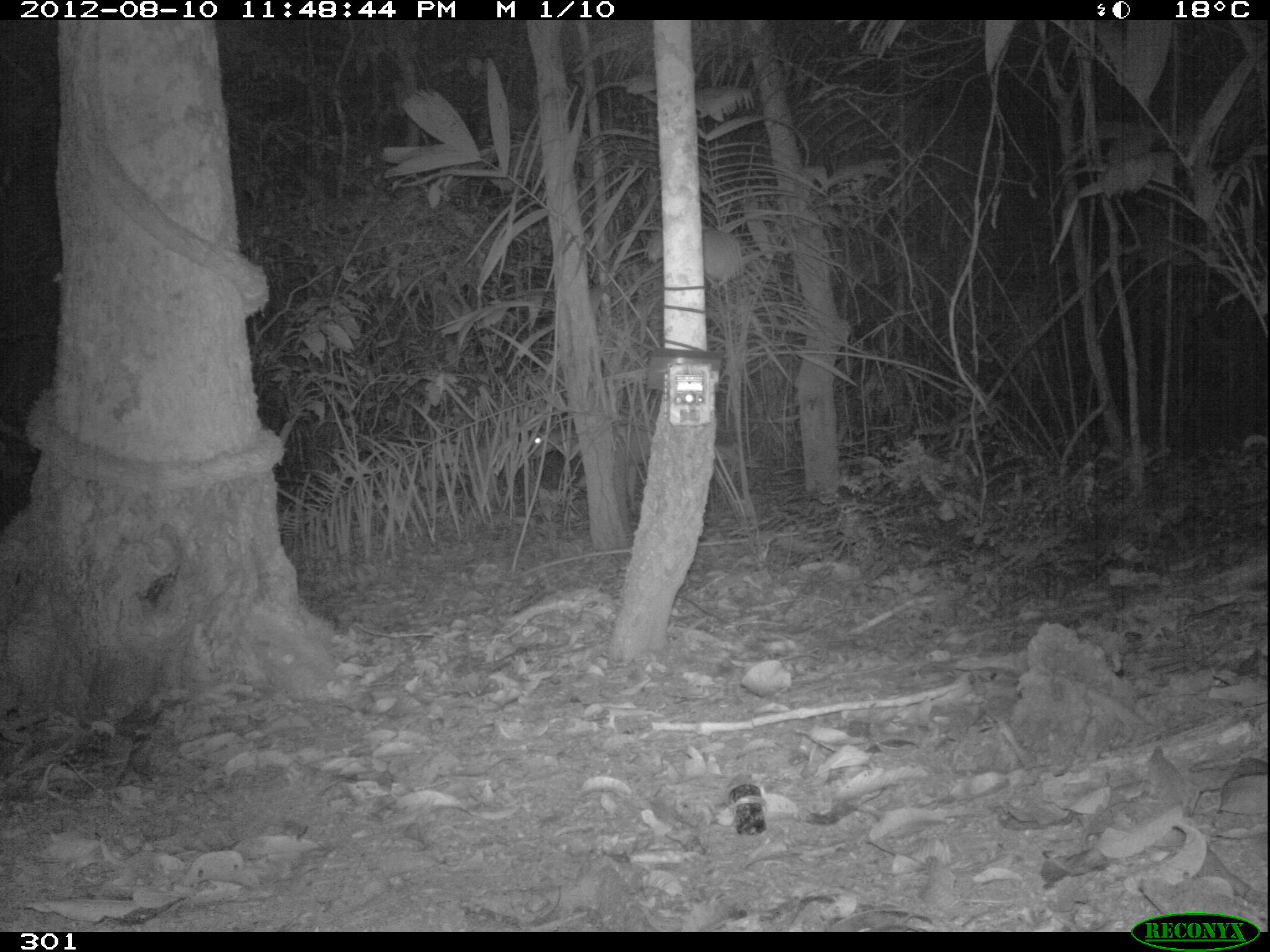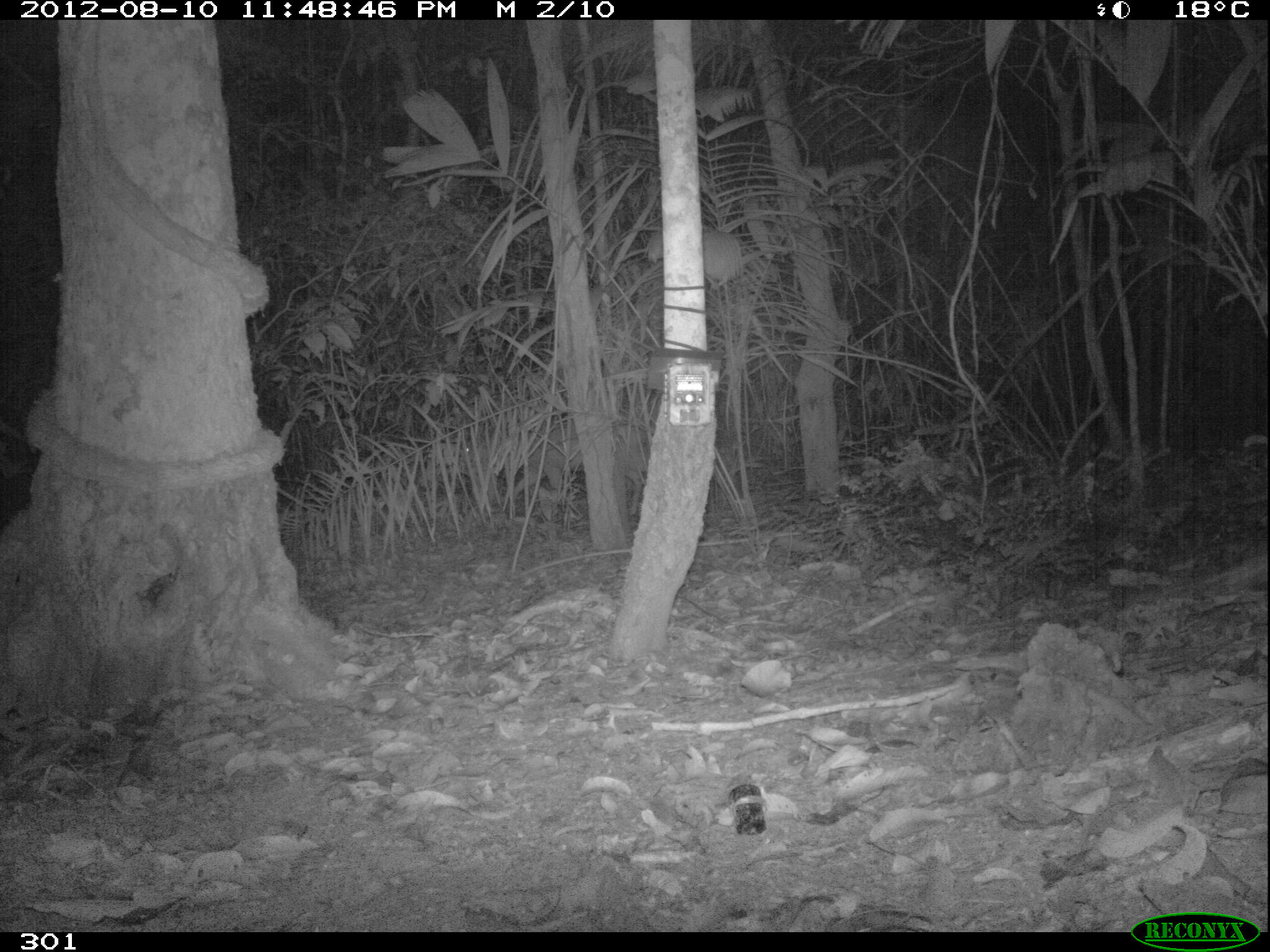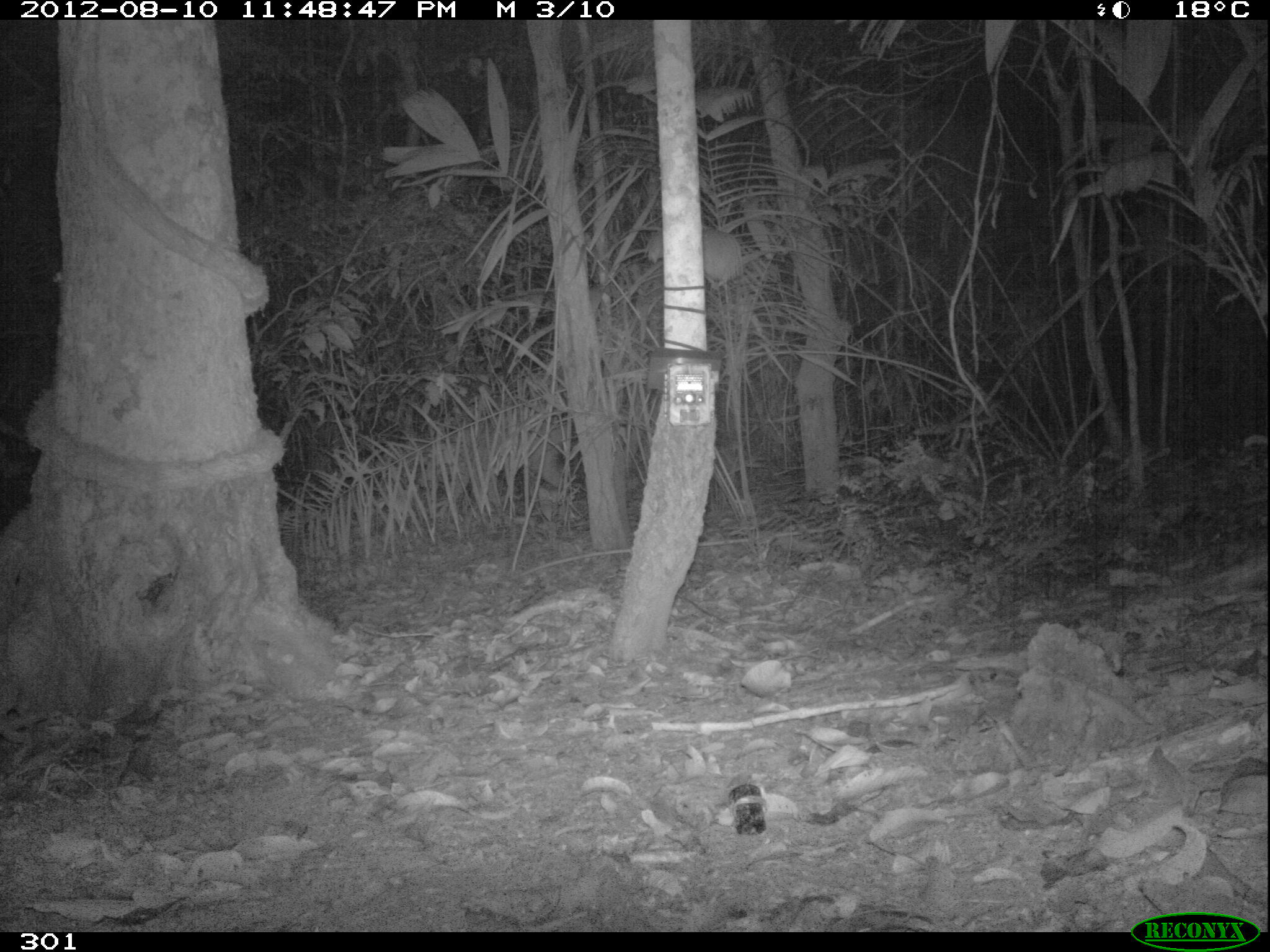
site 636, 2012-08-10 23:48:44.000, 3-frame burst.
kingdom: Animalia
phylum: Chordata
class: Mammalia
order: Artiodactyla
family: Cervidae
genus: Mazama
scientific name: Mazama americana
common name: red brocket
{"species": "Mazama americana (red brocket)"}